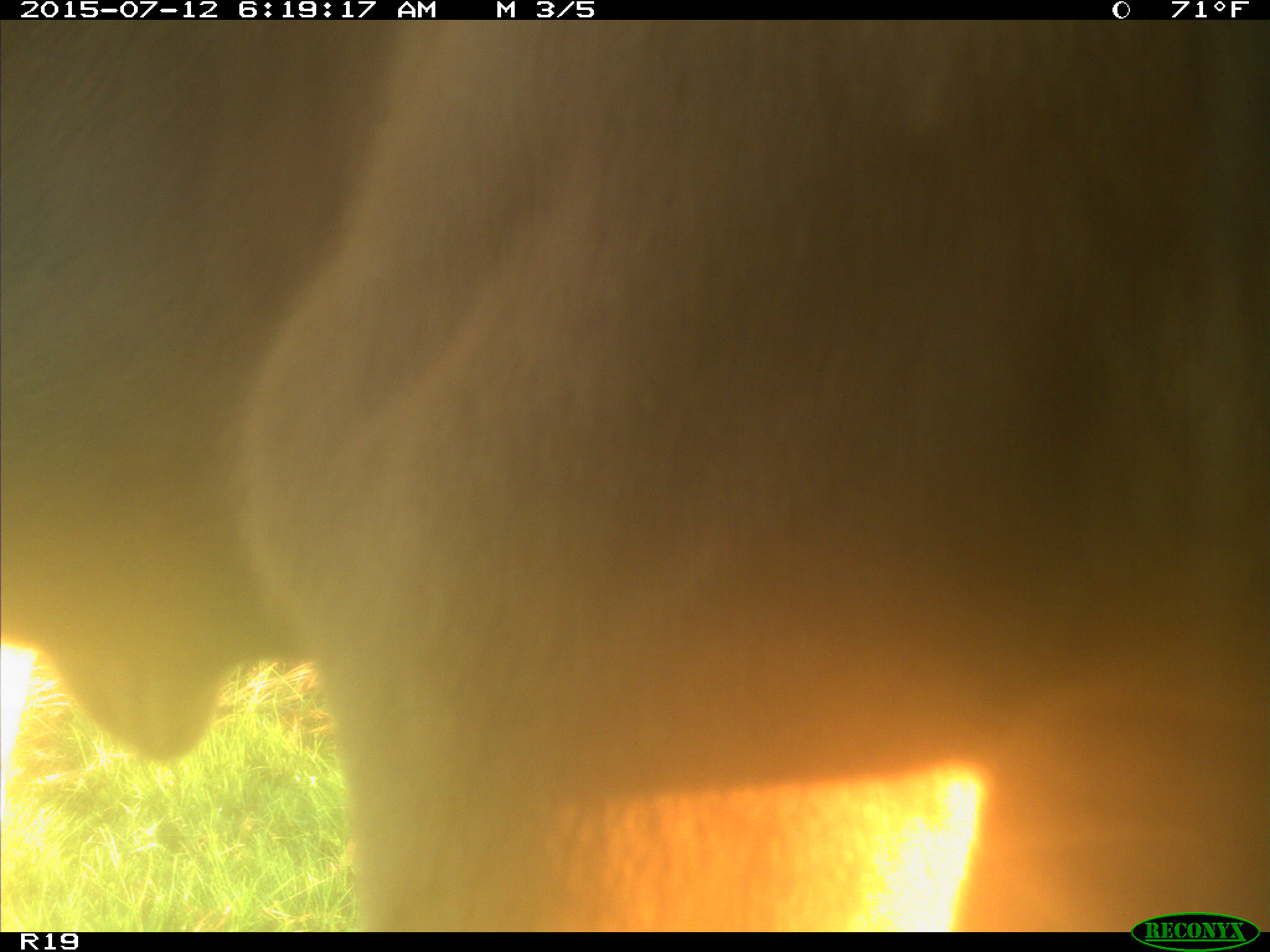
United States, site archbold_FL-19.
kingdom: Animalia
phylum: Chordata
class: Mammalia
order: Artiodactyla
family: Bovidae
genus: Bos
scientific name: Bos taurus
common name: domestic cow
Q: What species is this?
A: Bos taurus (domestic cow).